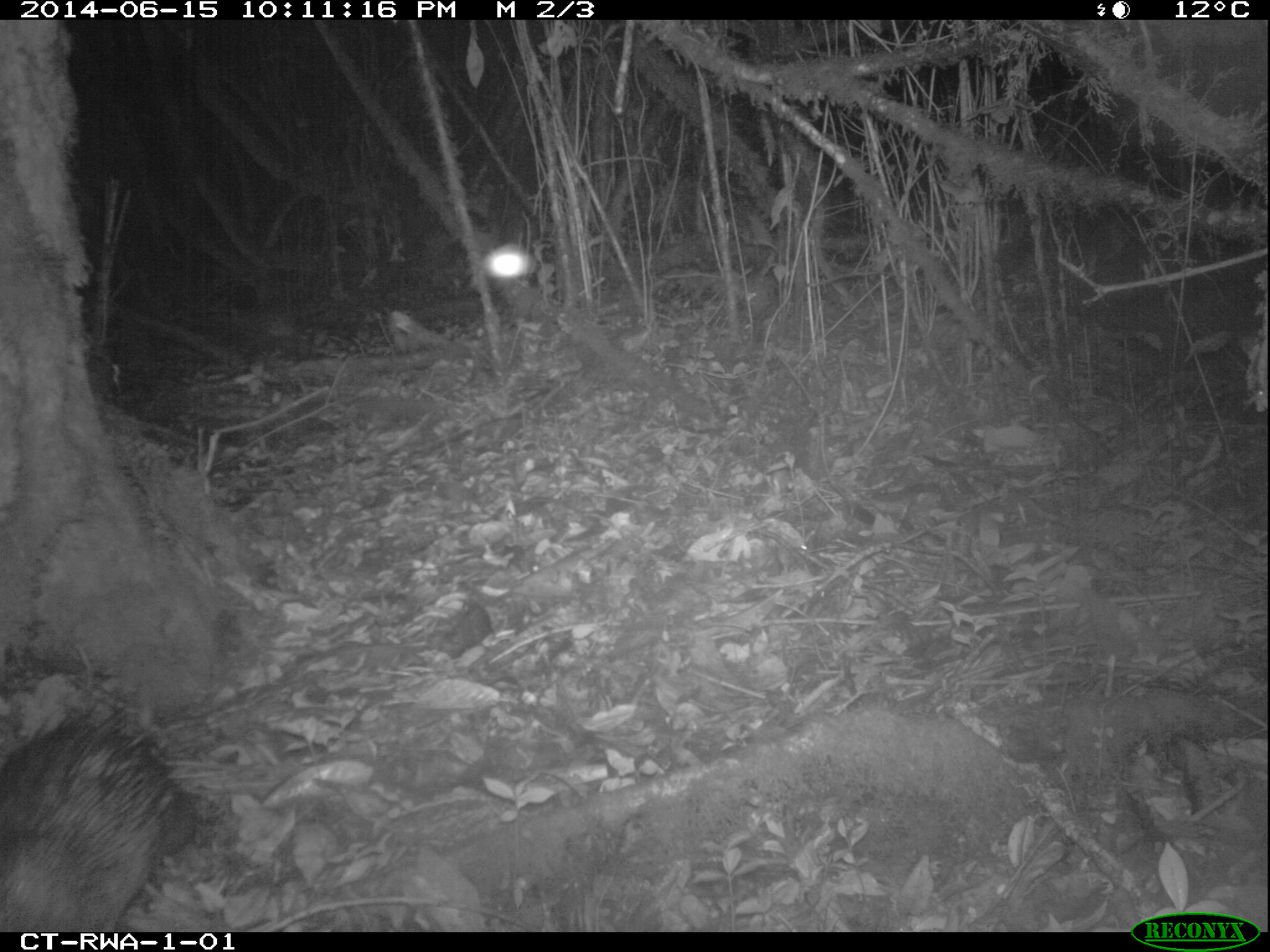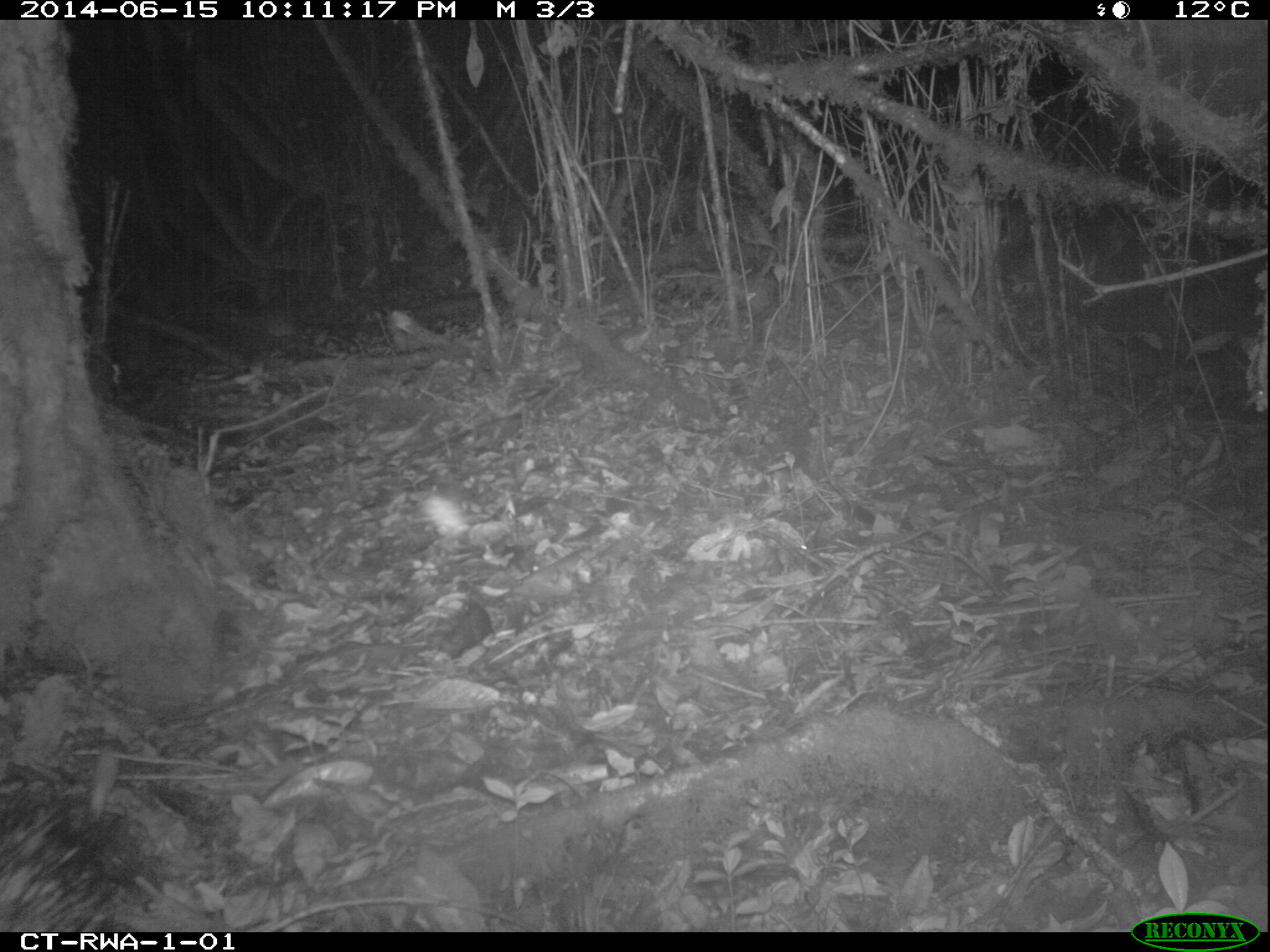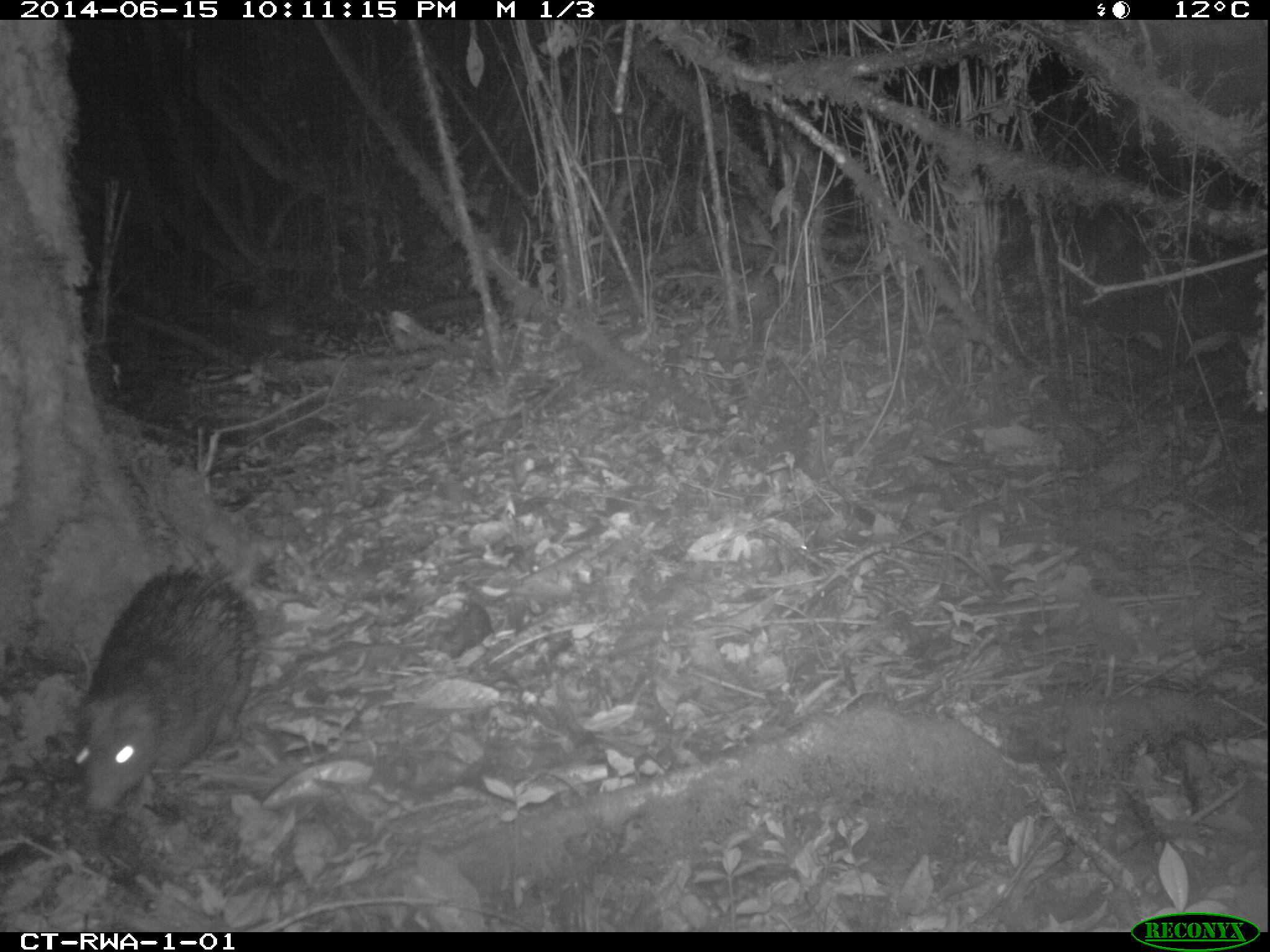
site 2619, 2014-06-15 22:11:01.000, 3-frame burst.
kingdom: Animalia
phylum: Chordata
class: Mammalia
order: Rodentia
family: Hystricidae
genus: Atherurus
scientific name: Atherurus africanus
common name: african brush-tailed porcupine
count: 1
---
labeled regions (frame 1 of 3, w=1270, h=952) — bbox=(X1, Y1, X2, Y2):
atherurus africanus: bbox=(0, 700, 201, 931)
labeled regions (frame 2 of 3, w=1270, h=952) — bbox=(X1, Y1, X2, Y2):
atherurus africanus: bbox=(0, 797, 124, 934)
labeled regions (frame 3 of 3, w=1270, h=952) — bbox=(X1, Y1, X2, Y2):
atherurus africanus: bbox=(72, 568, 261, 821)